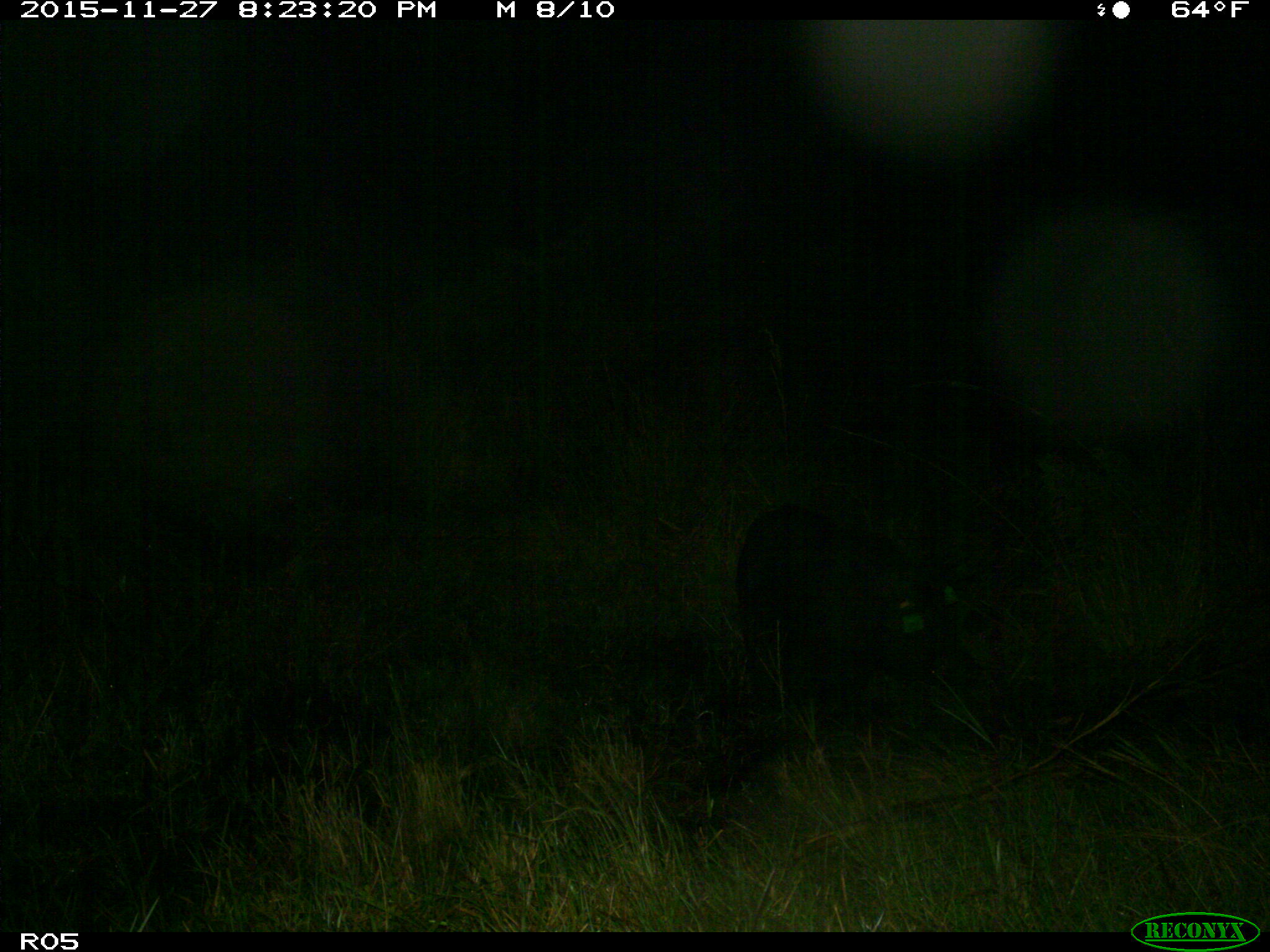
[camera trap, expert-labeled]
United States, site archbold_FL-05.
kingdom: Animalia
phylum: Chordata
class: Mammalia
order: Artiodactyla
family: Suidae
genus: Sus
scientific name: Sus scrofa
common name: wild boar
Sus scrofa (wild boar).